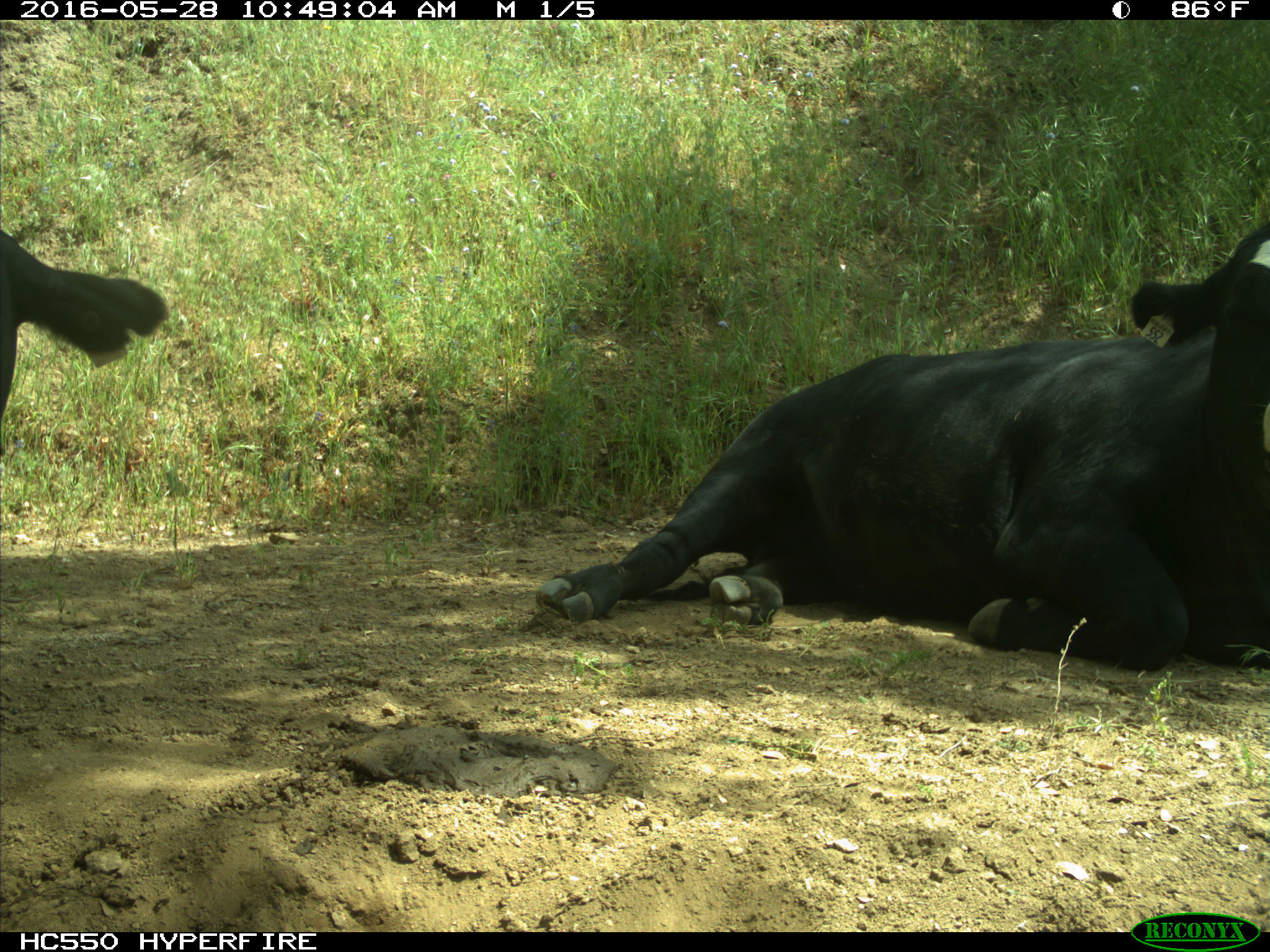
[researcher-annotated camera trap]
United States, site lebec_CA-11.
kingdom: Animalia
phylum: Chordata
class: Mammalia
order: Artiodactyla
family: Bovidae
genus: Bos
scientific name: Bos taurus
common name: domestic cow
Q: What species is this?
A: Bos taurus (domestic cow).